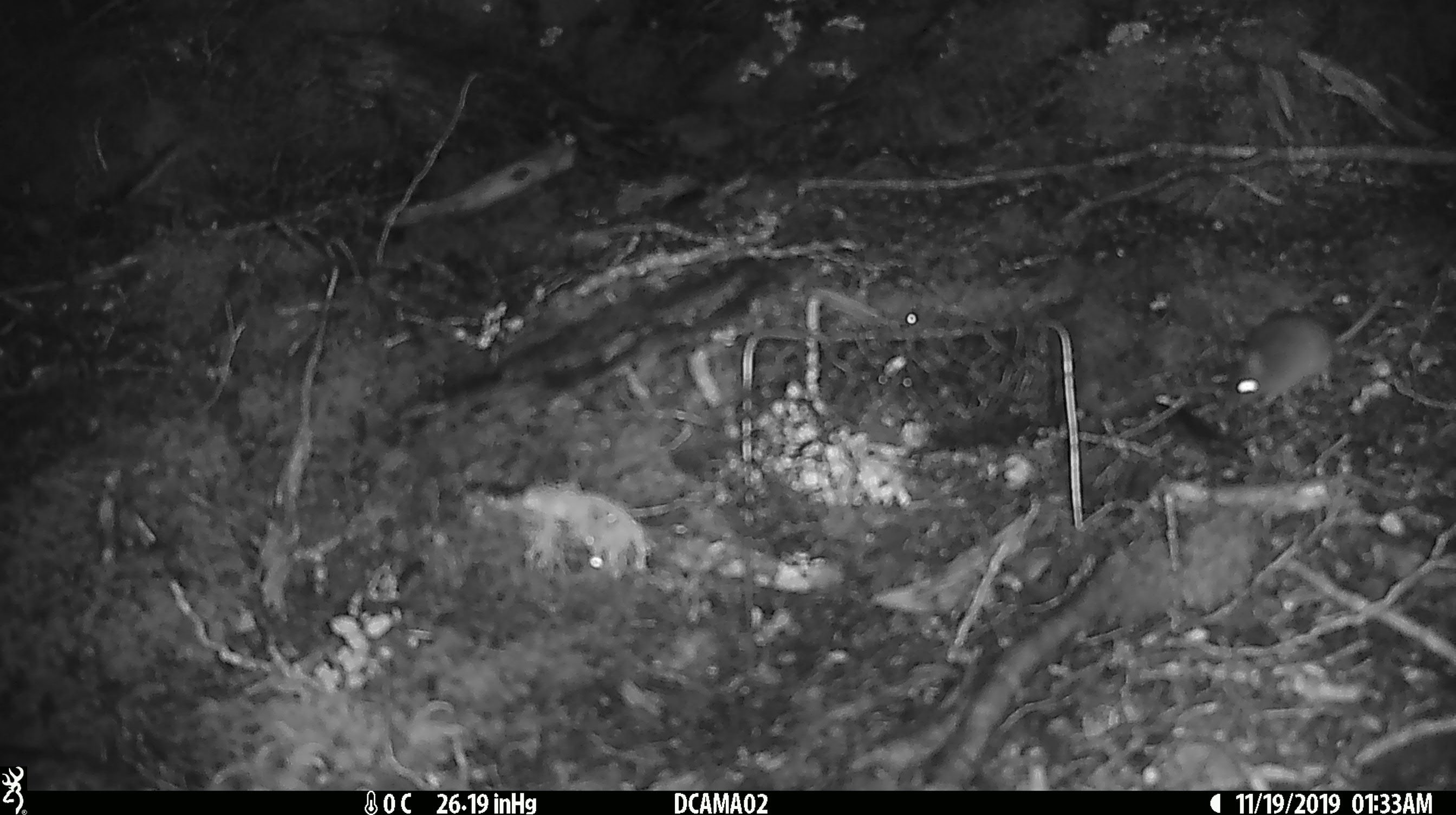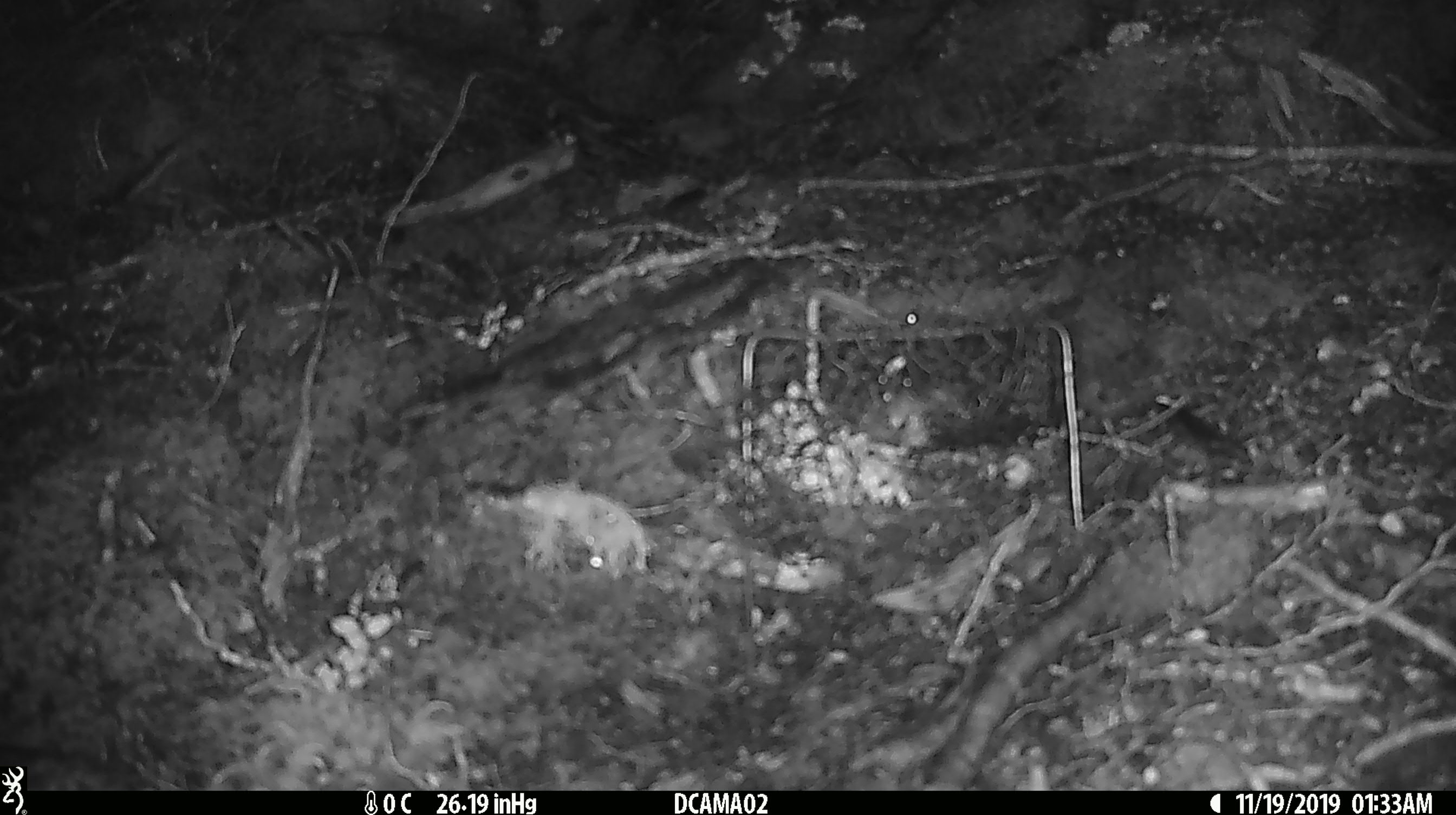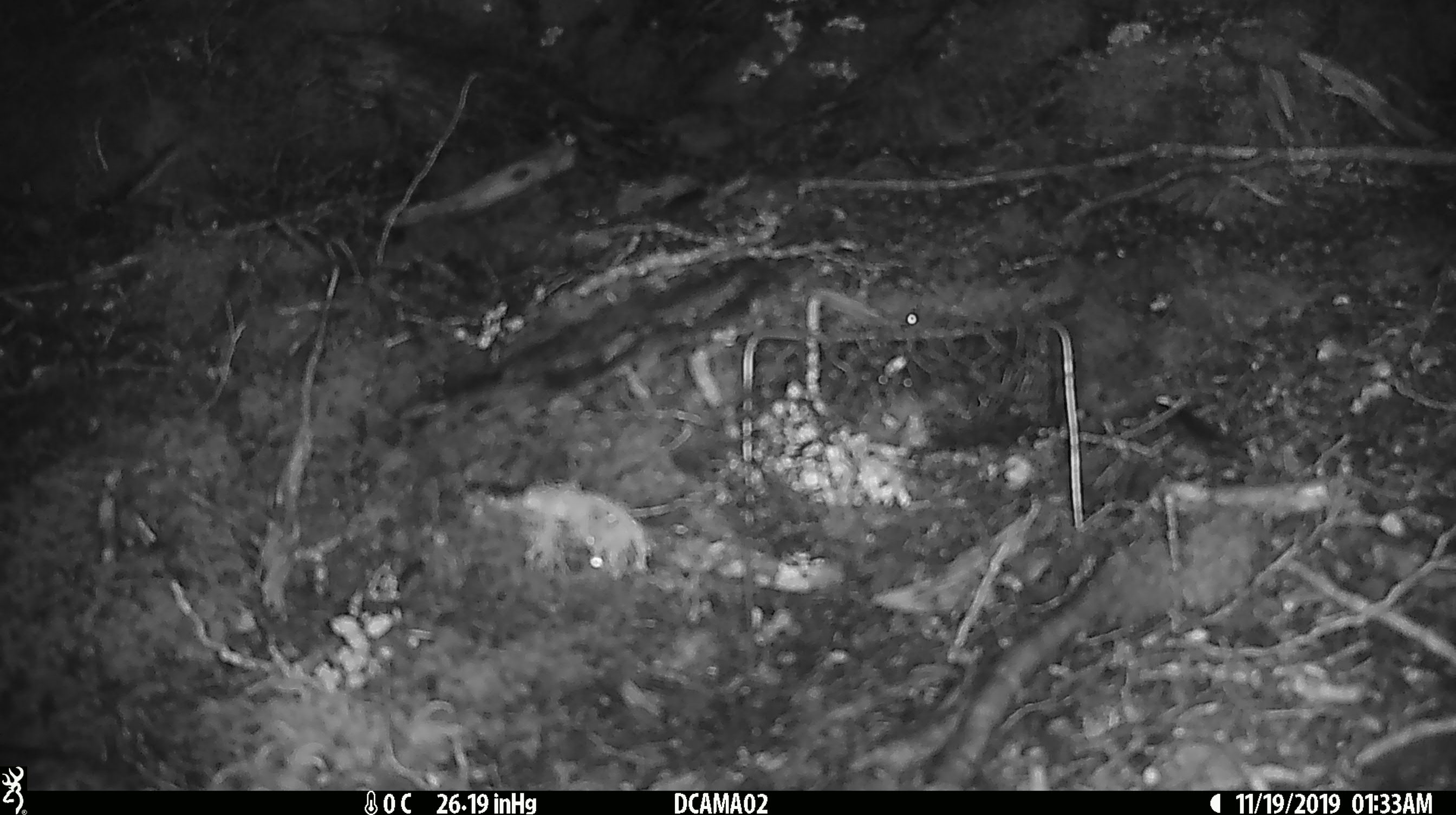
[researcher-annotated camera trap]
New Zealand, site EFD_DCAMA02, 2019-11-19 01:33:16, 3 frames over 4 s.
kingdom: Animalia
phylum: Chordata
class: Mammalia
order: Rodentia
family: Muridae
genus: Mus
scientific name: Mus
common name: mouse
Mouse (Mus).